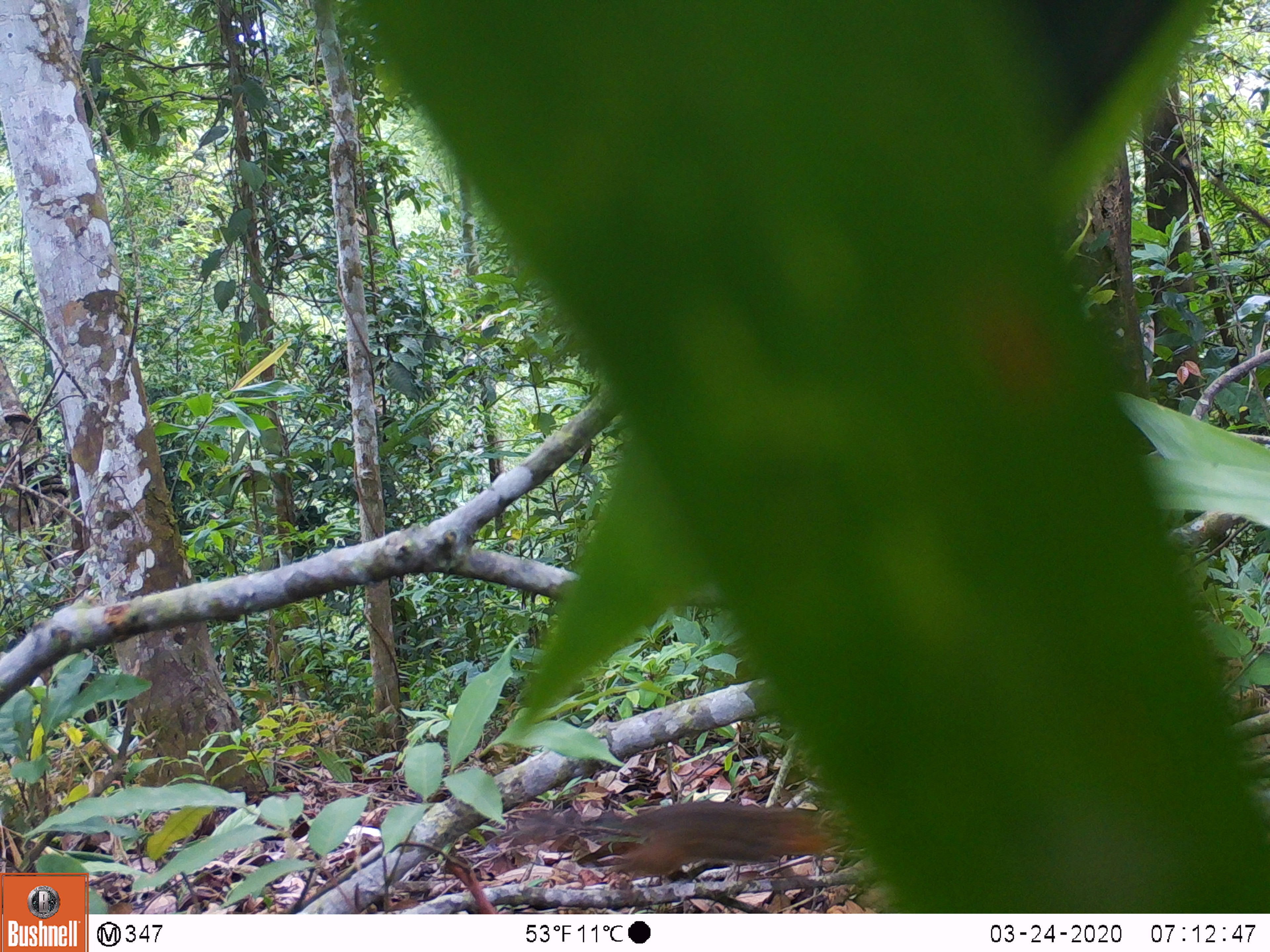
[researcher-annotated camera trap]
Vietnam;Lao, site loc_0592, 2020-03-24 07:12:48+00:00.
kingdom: Animalia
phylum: Chordata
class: Mammalia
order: Rodentia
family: Sciuridae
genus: Dremomys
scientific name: Dremomys rufigenis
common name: red-cheeked squirrel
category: red cheeked squirrel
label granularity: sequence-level